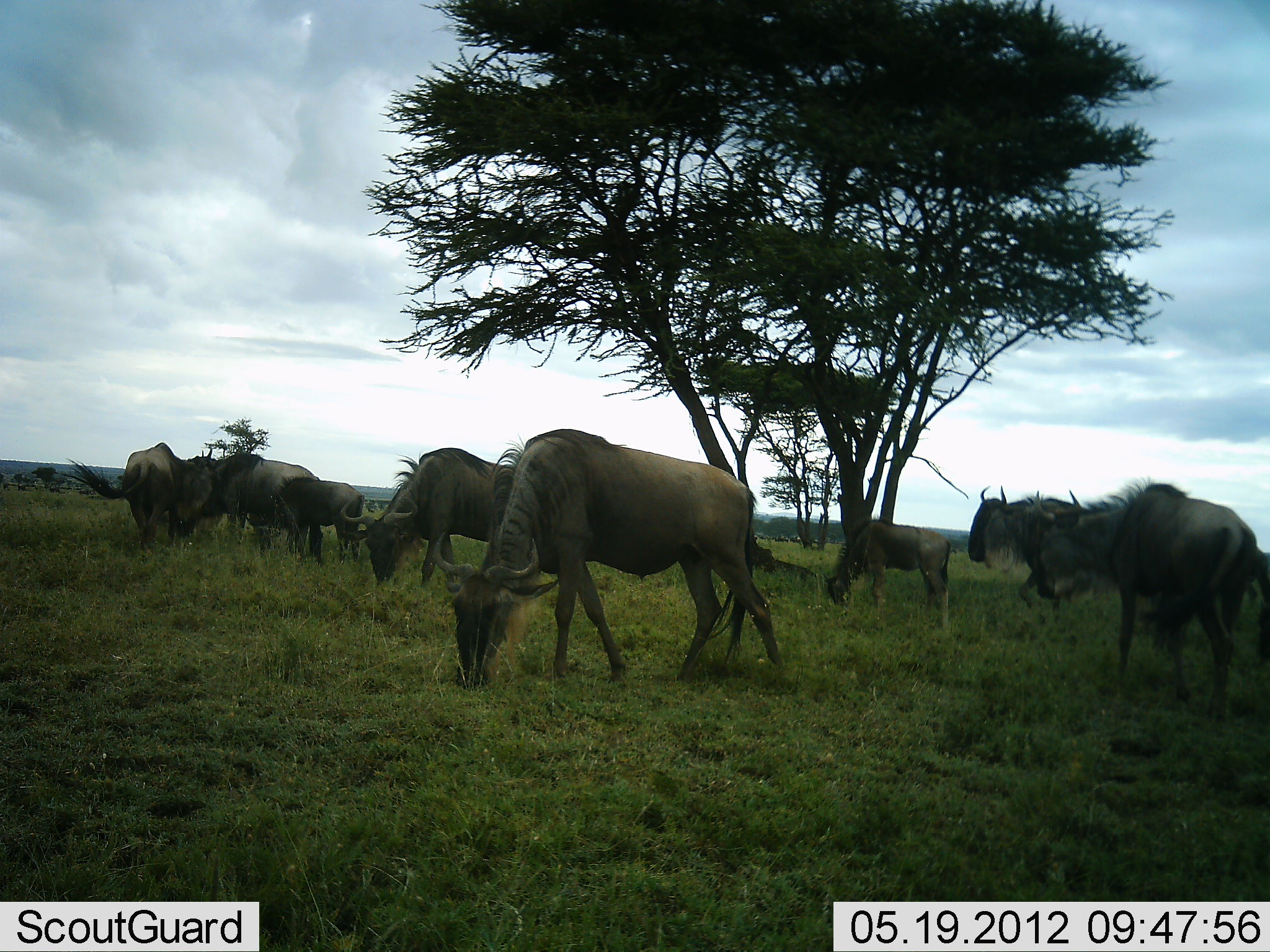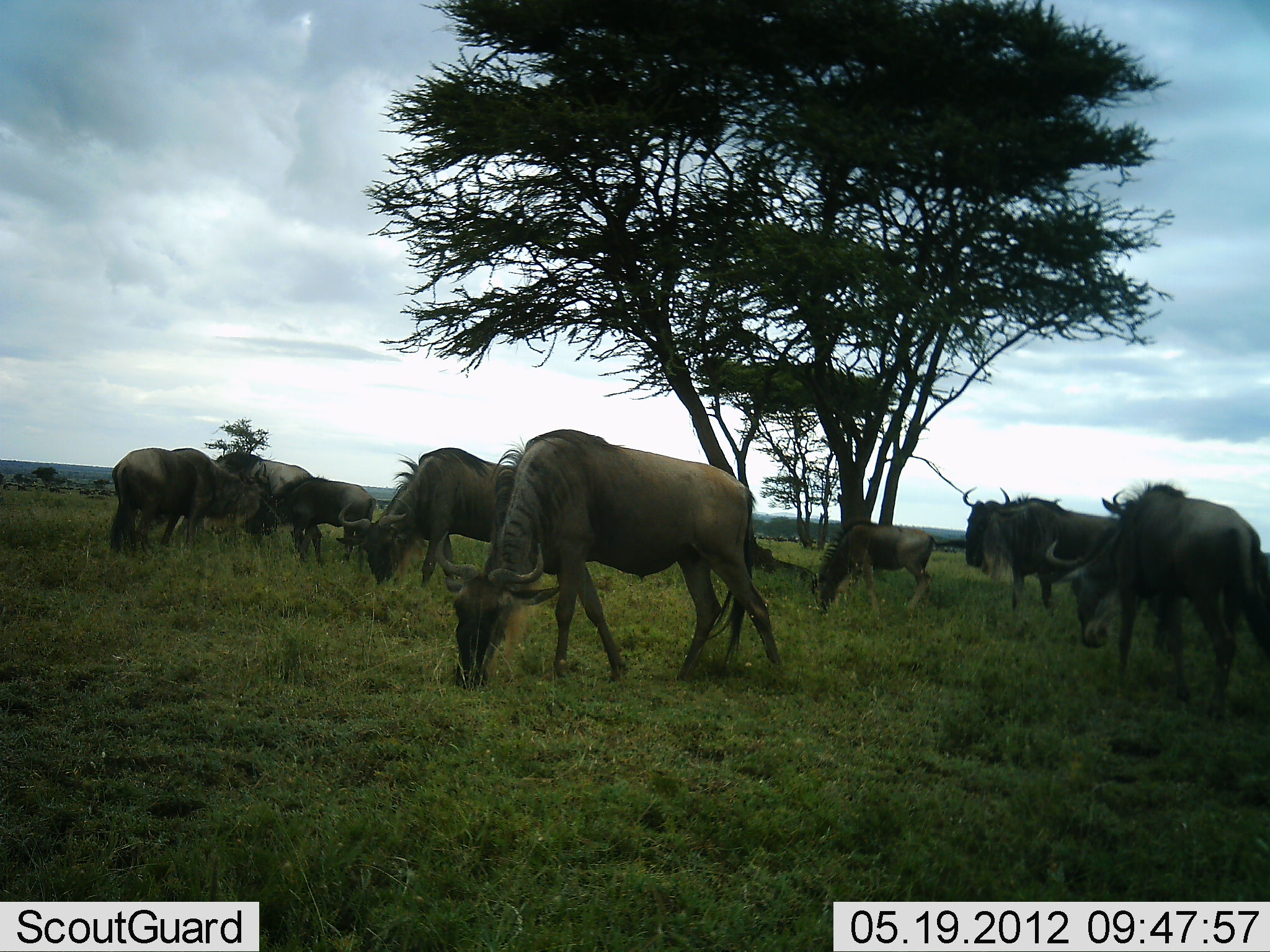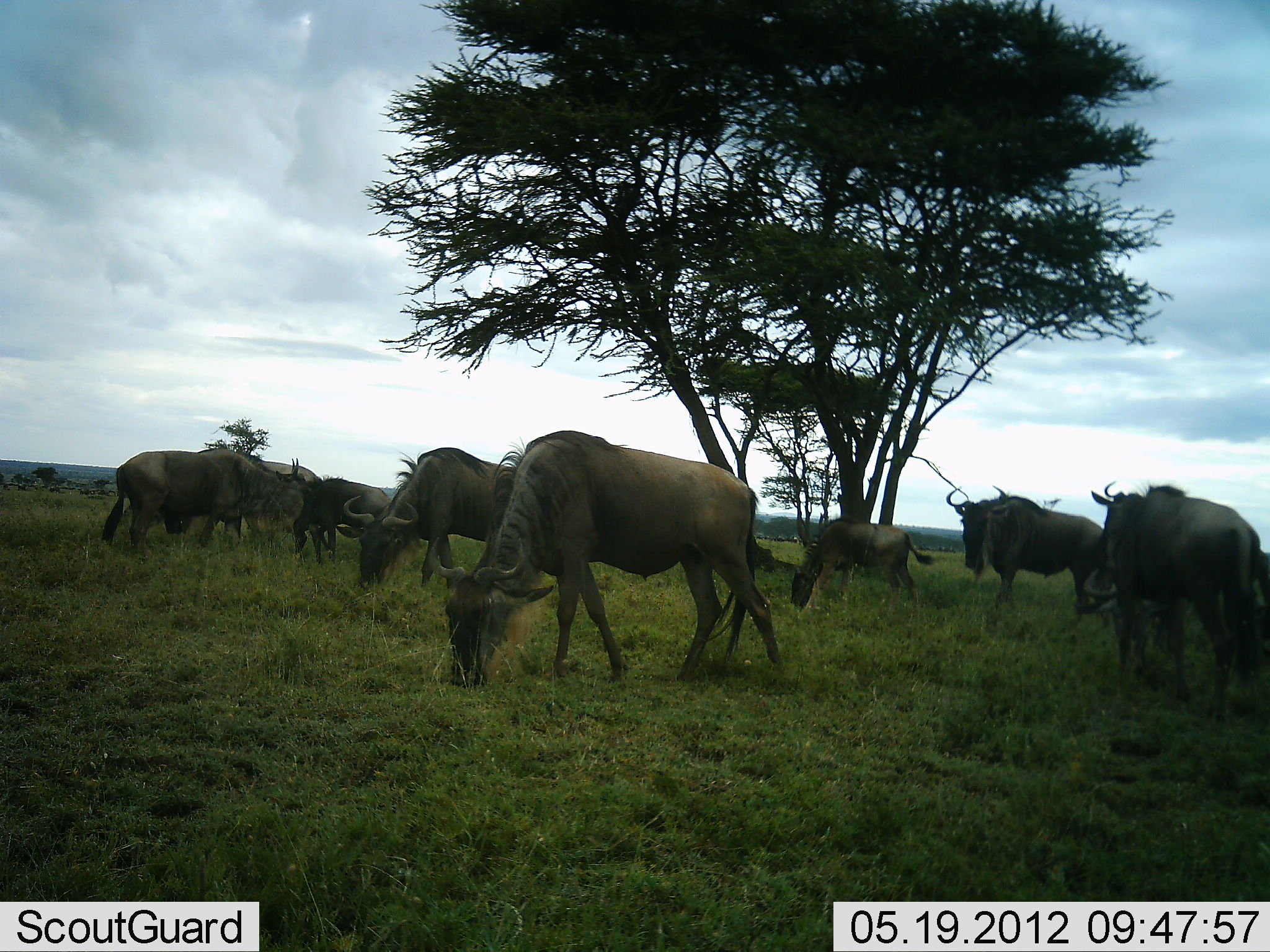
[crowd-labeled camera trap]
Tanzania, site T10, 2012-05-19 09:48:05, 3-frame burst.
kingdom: Animalia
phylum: Chordata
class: Mammalia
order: Artiodactyla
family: Bovidae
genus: Connochaetes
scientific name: Connochaetes taurinus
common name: blue wildebeest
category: wildebeest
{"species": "wildebeest (blue wildebeest) (Connochaetes taurinus)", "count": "8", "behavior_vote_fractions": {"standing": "50%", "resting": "10%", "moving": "10%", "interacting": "30%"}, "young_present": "80%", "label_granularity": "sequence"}